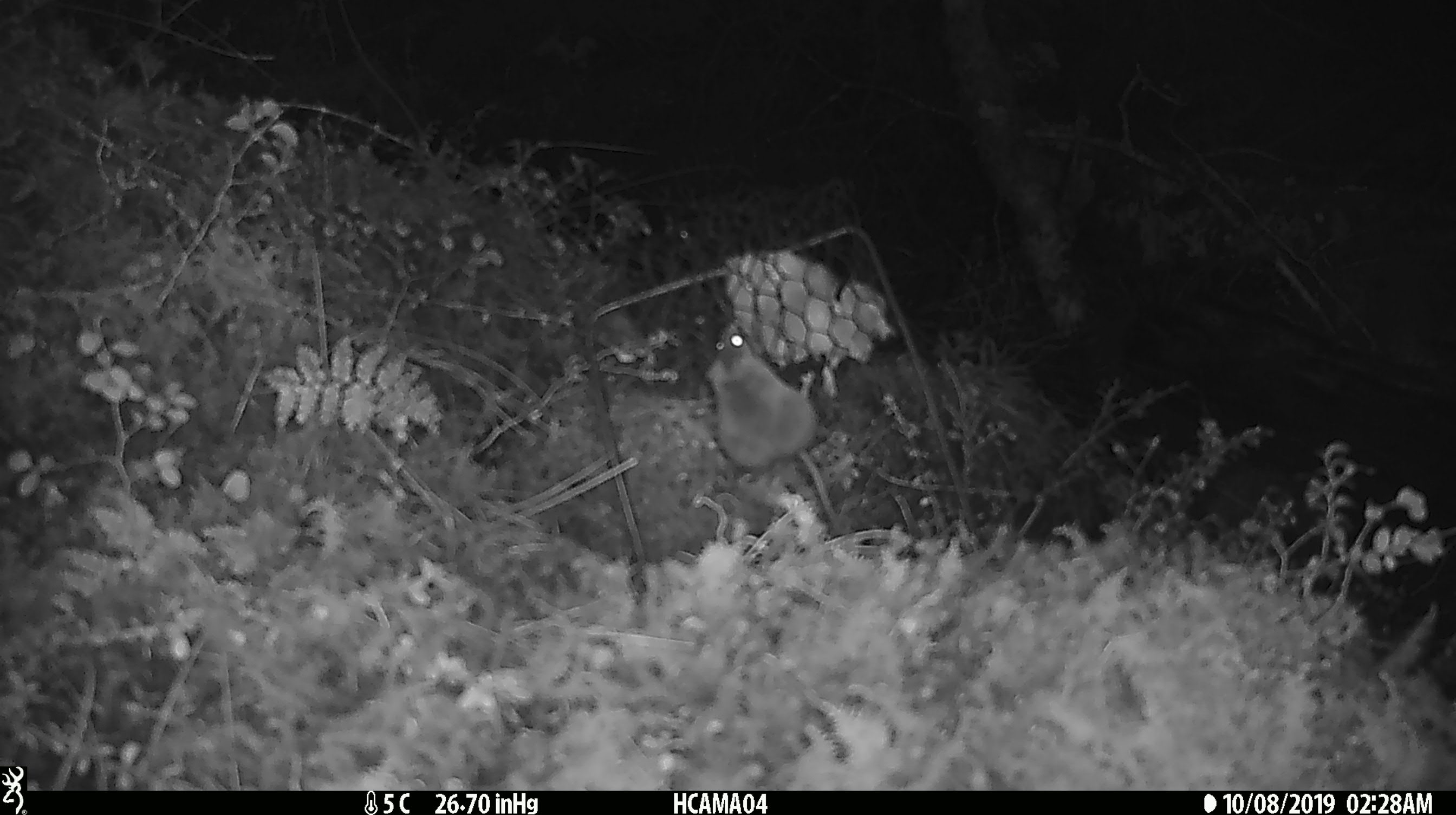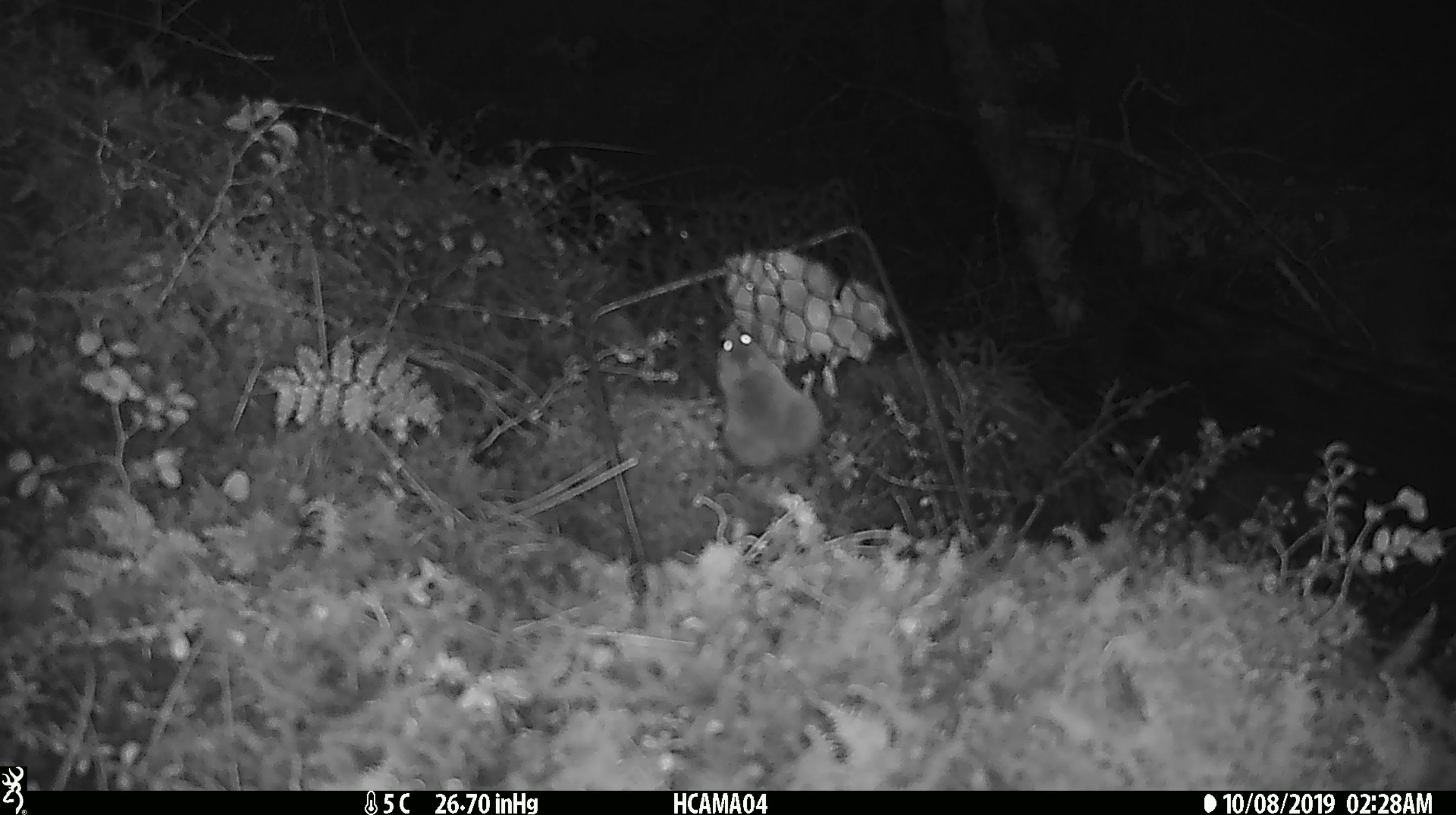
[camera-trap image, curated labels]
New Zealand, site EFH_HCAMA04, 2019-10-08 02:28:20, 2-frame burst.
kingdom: Animalia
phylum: Chordata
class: Mammalia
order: Rodentia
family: Muridae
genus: Mus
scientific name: Mus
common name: mouse